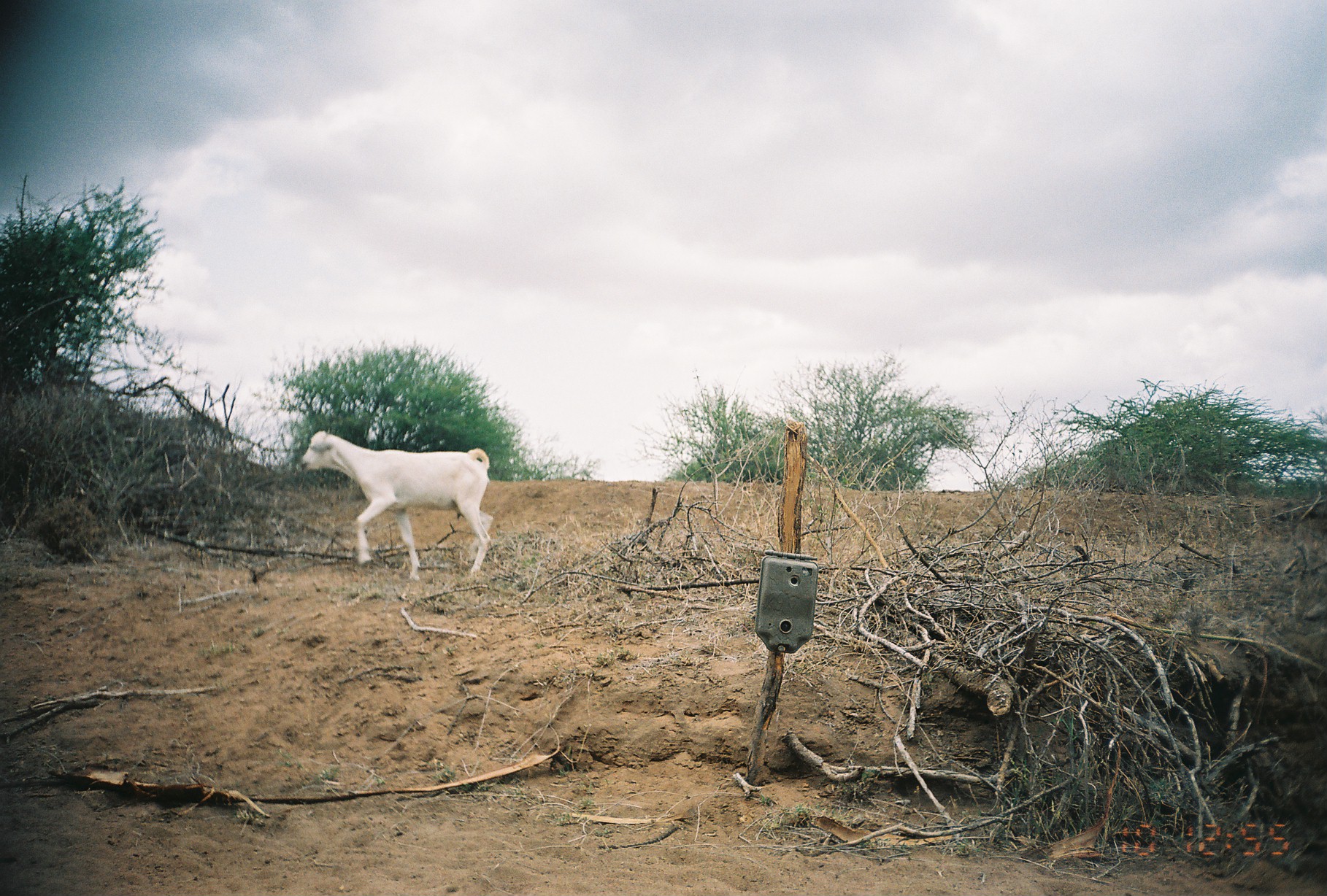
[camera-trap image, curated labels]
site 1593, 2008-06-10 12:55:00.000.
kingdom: Animalia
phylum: Chordata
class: Mammalia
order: Artiodactyla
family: Bovidae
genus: Capra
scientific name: Capra aegagrus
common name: wild goat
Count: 1.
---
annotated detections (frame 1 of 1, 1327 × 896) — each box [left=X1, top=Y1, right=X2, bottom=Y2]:
capra aegagrus: [left=299, top=429, right=495, bottom=578]